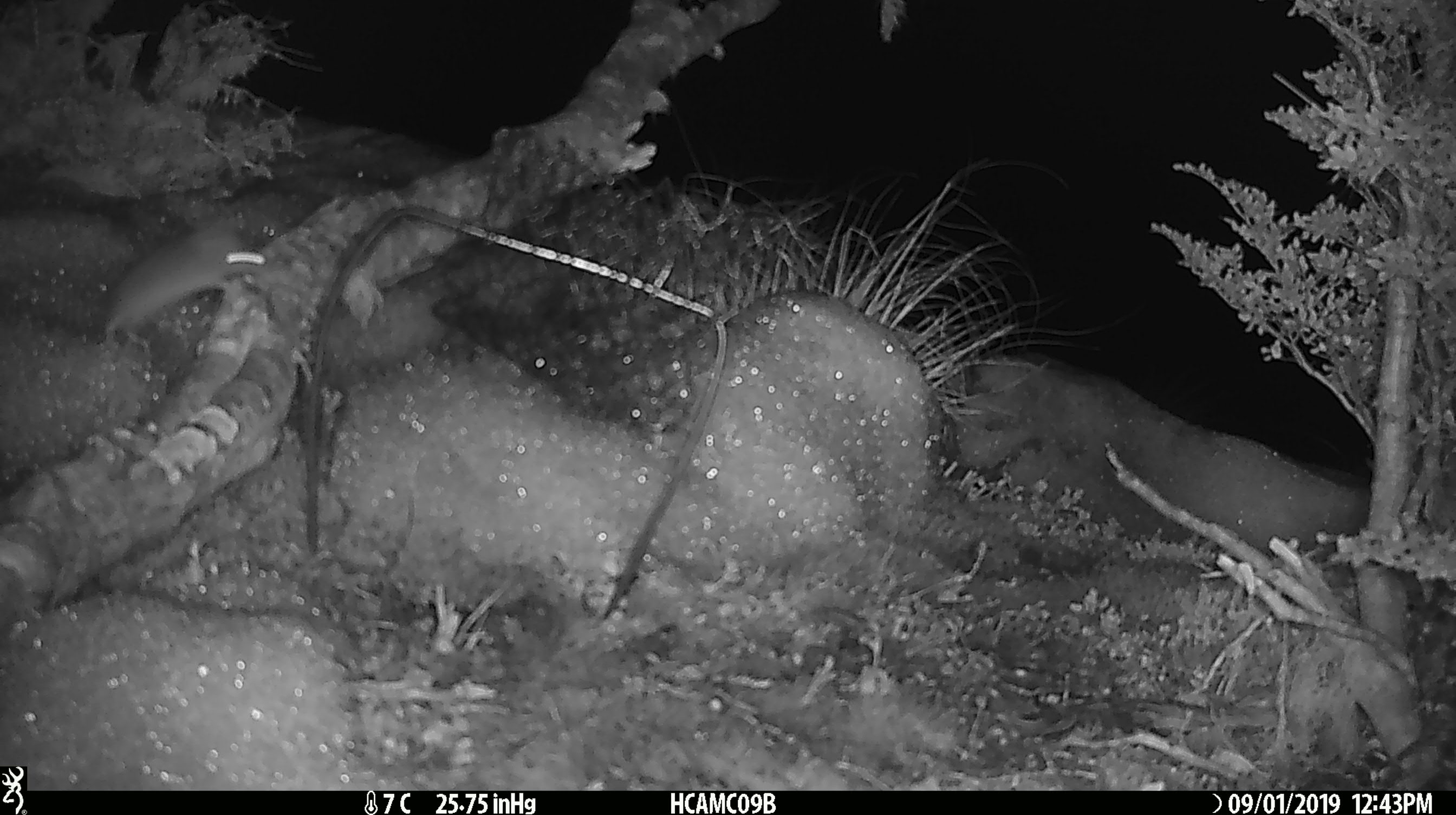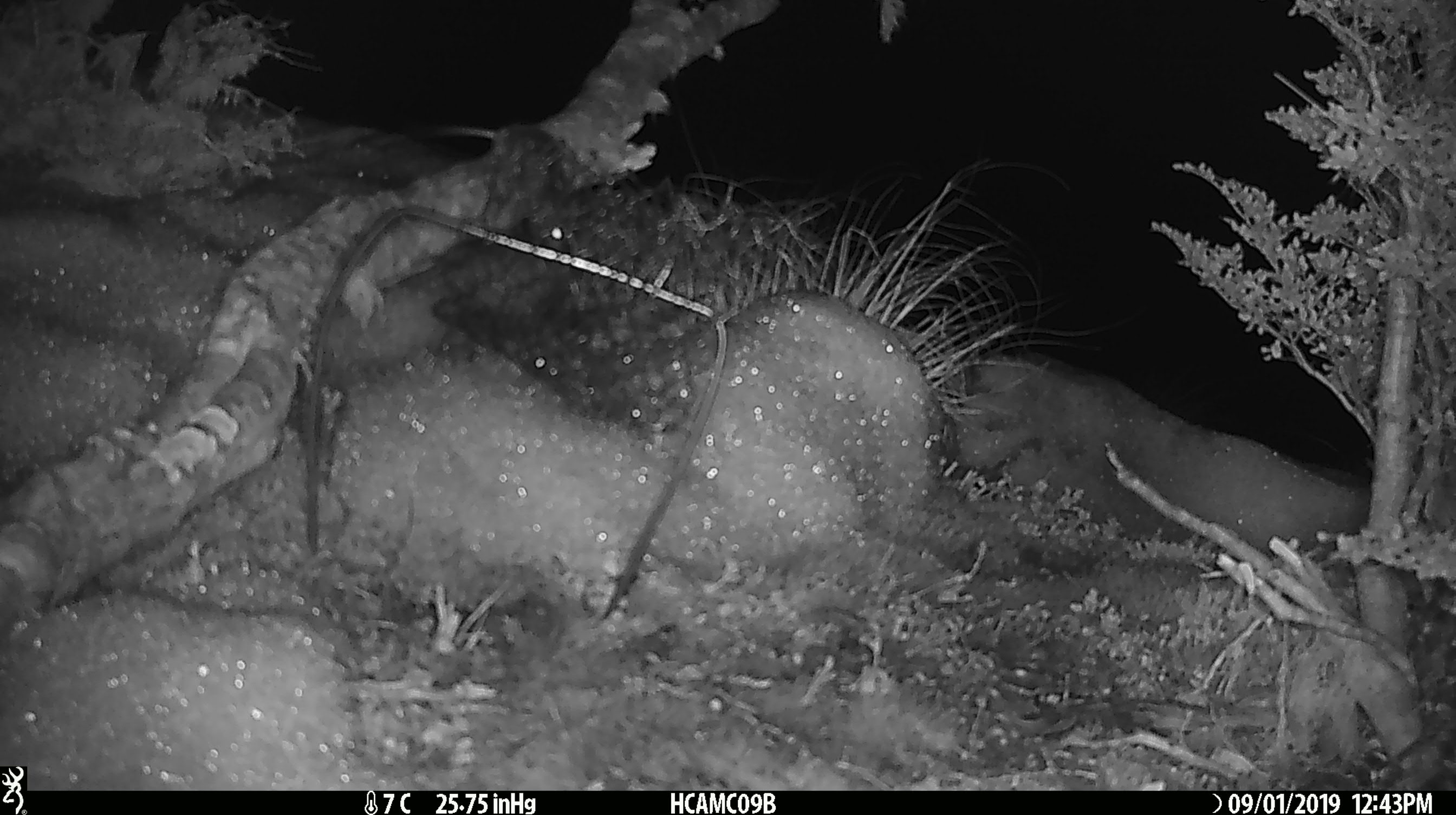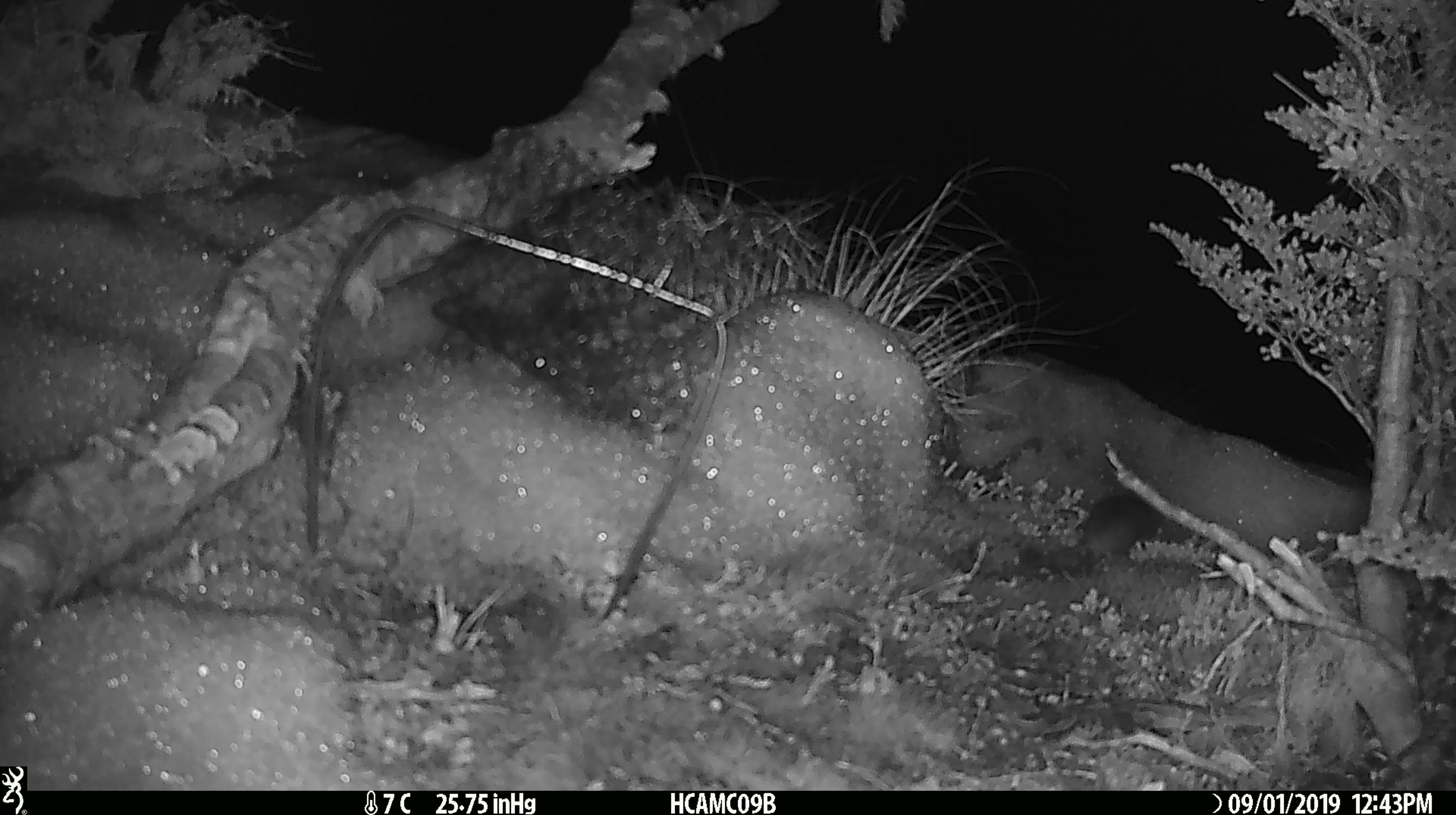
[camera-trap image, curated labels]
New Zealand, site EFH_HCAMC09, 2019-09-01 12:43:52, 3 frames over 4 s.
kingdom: Animalia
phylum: Chordata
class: Mammalia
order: Rodentia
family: Muridae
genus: Mus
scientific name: Mus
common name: mouse